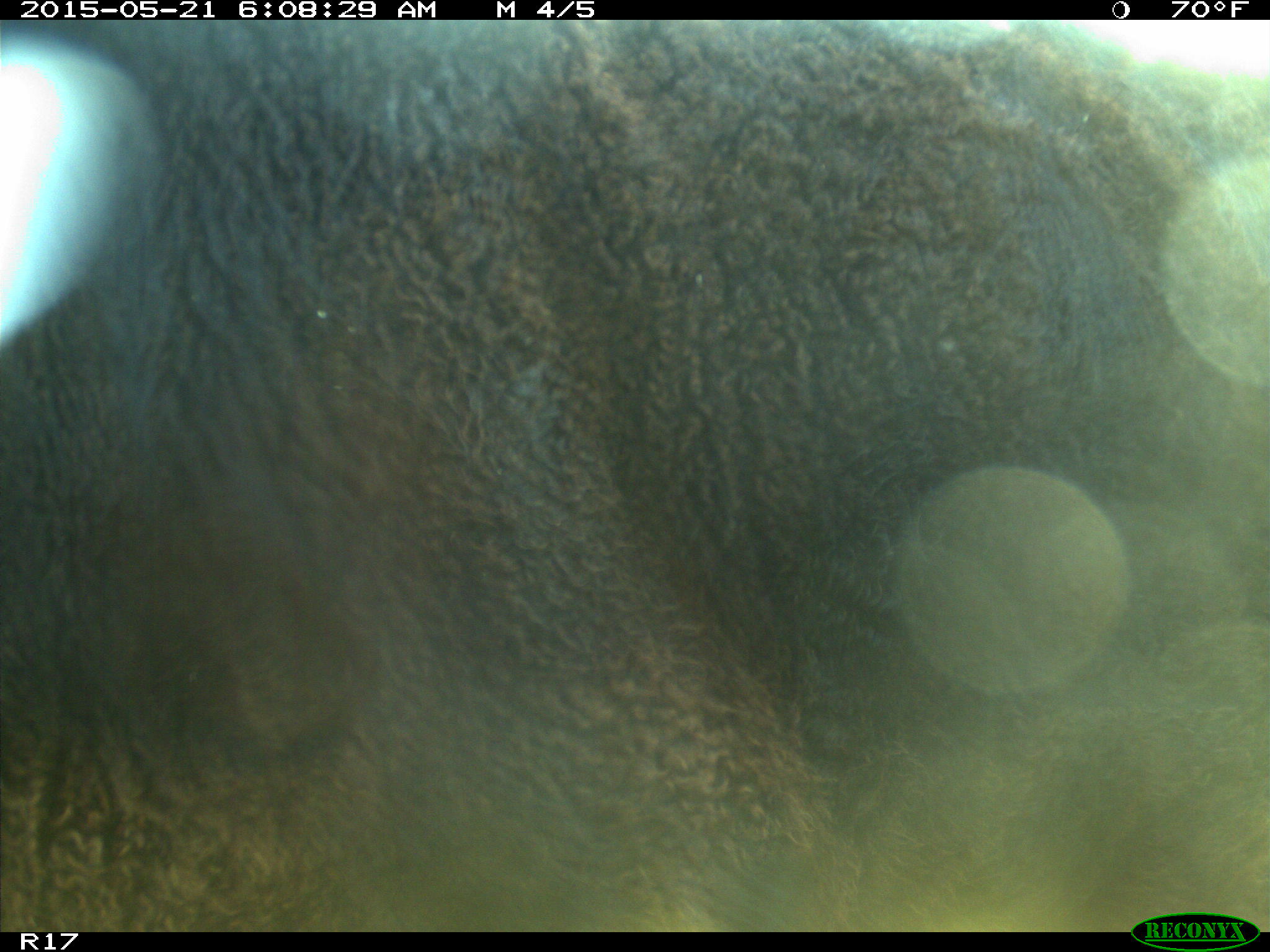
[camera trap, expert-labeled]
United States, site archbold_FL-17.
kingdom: Animalia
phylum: Chordata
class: Mammalia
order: Artiodactyla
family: Bovidae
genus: Bos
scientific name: Bos taurus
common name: domestic cow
Bos taurus (domestic cow).